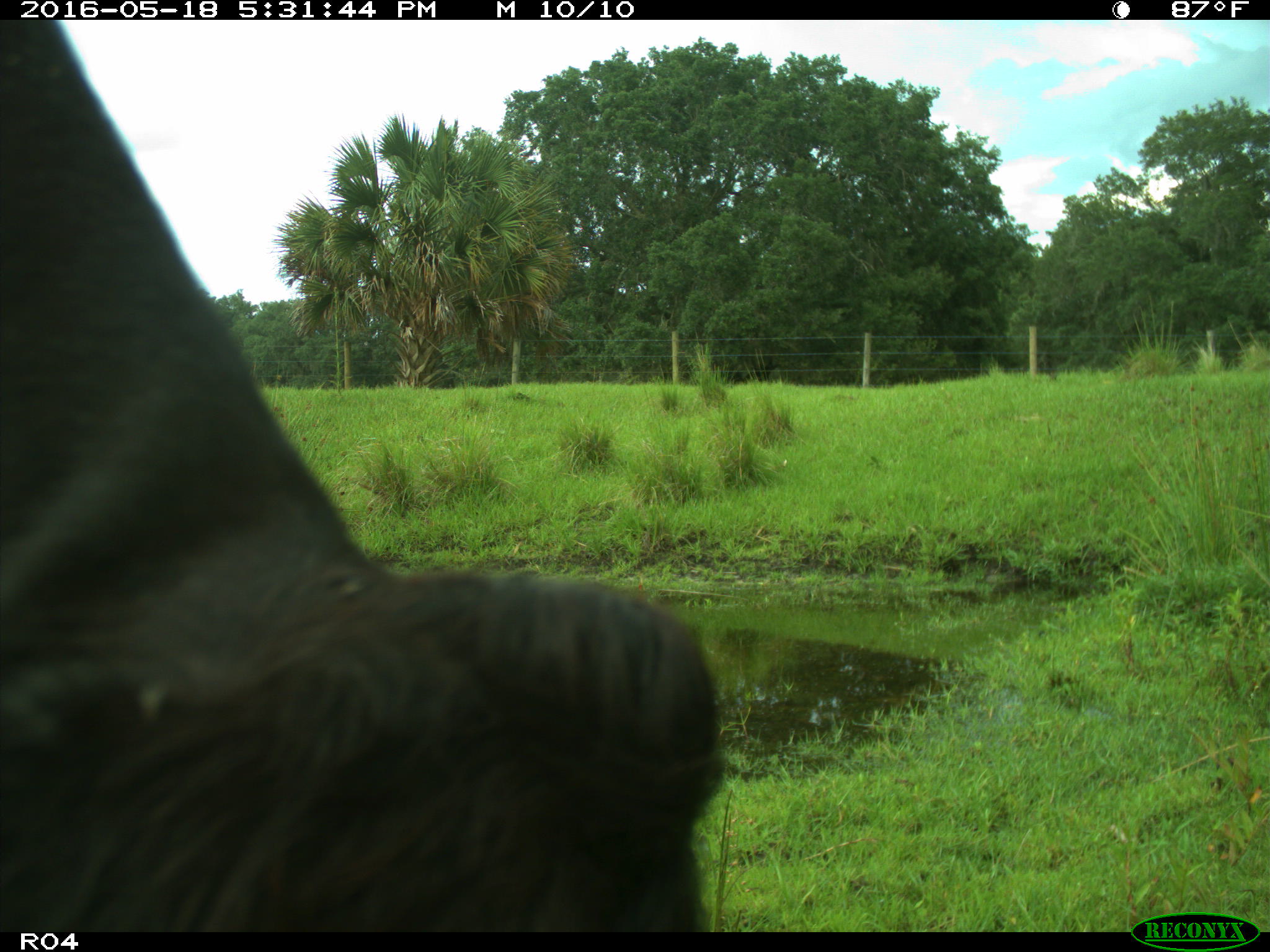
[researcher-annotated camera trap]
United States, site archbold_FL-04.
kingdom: Animalia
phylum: Chordata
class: Mammalia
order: Artiodactyla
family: Bovidae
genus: Bos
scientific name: Bos taurus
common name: domestic cow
Bos taurus (domestic cow).